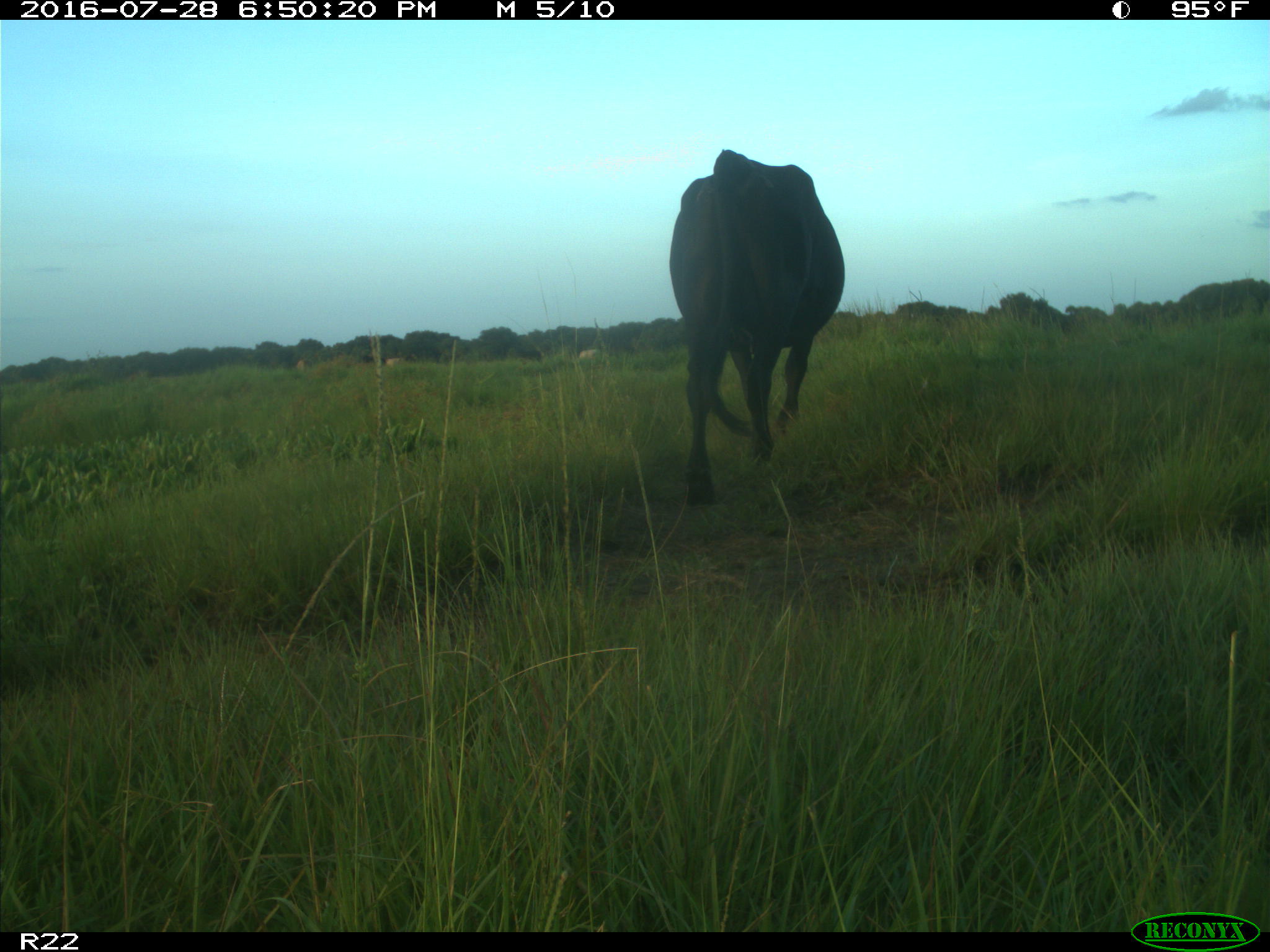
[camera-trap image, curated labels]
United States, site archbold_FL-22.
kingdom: Animalia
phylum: Chordata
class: Mammalia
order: Artiodactyla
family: Bovidae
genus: Bos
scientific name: Bos taurus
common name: domestic cow